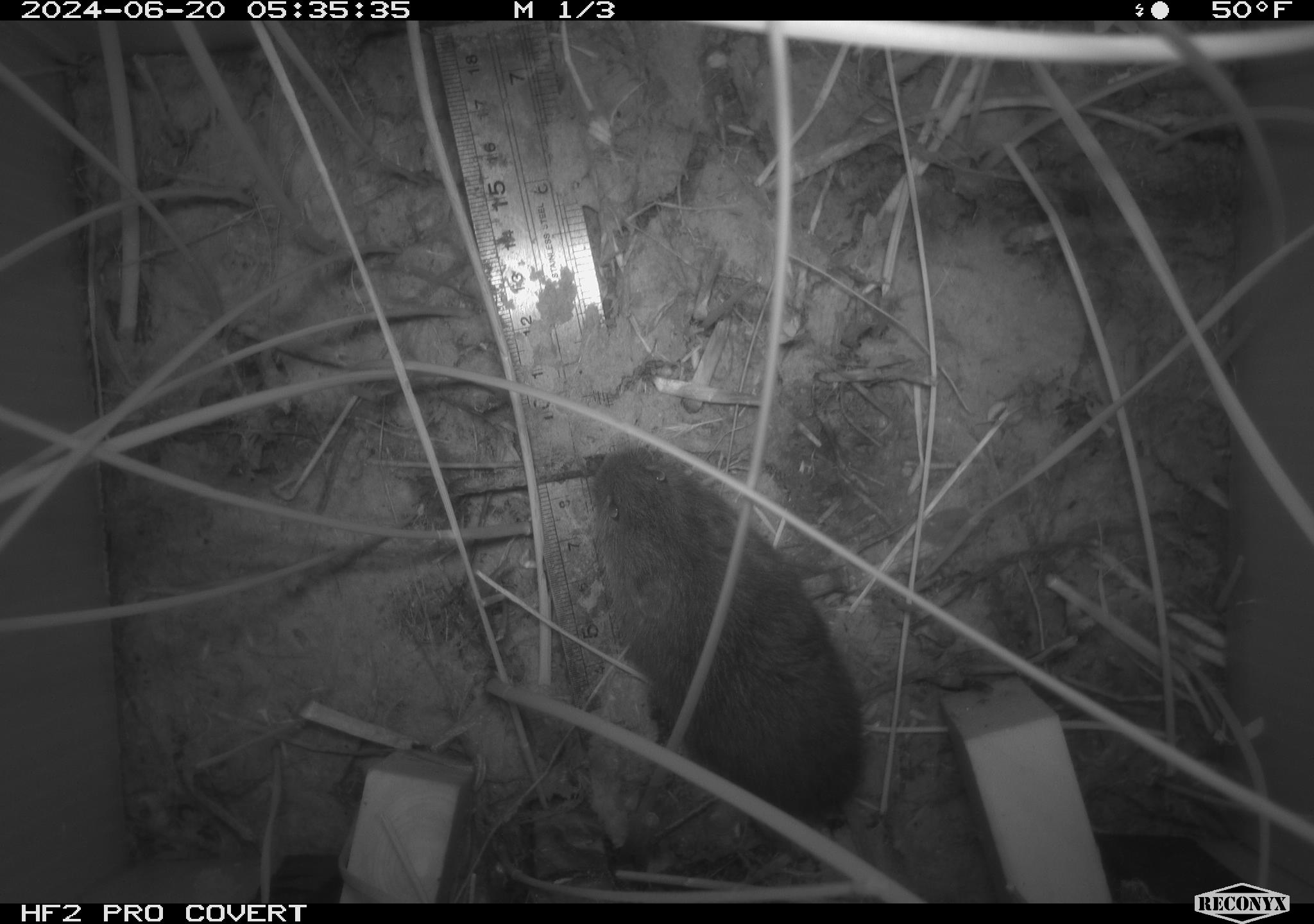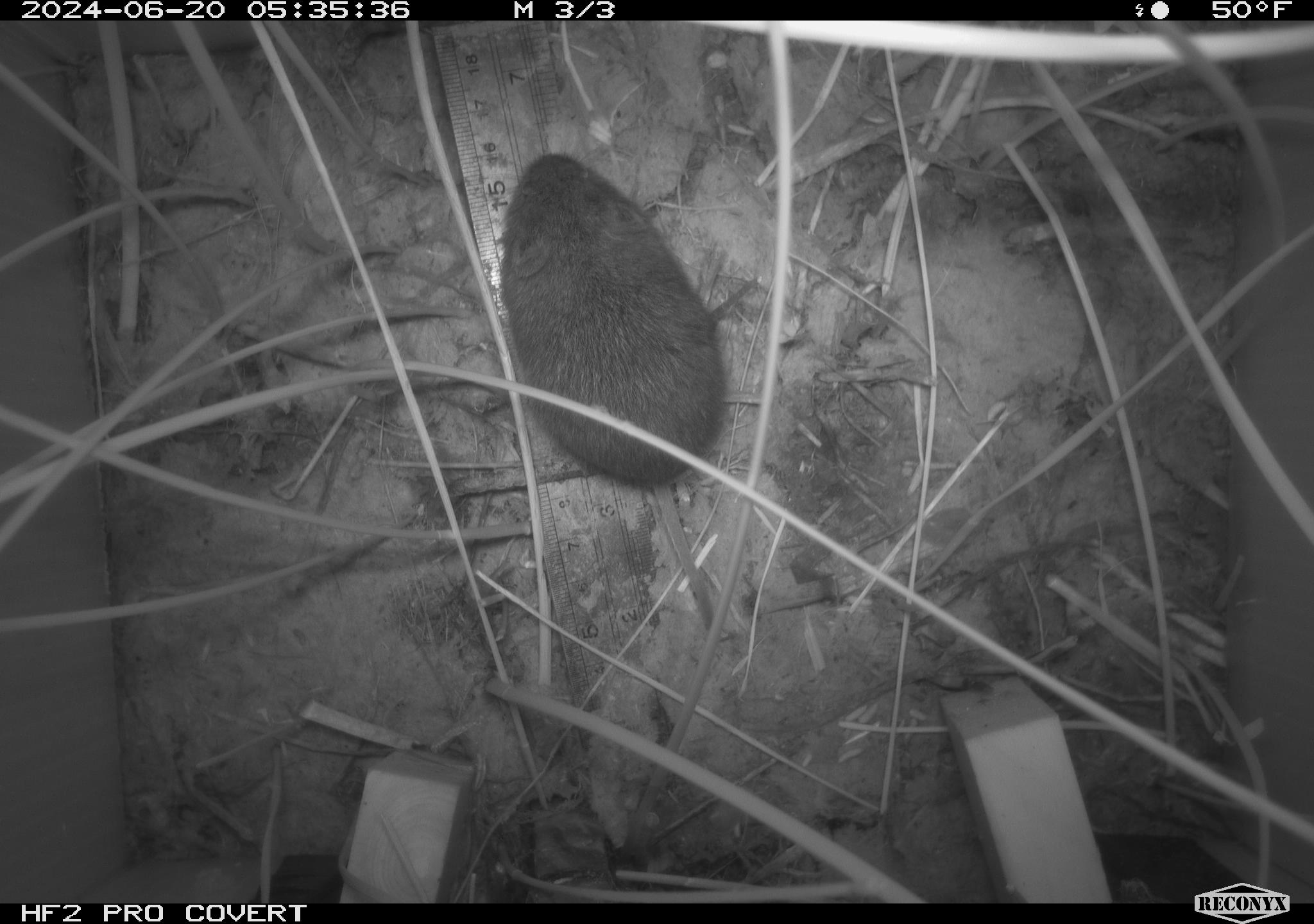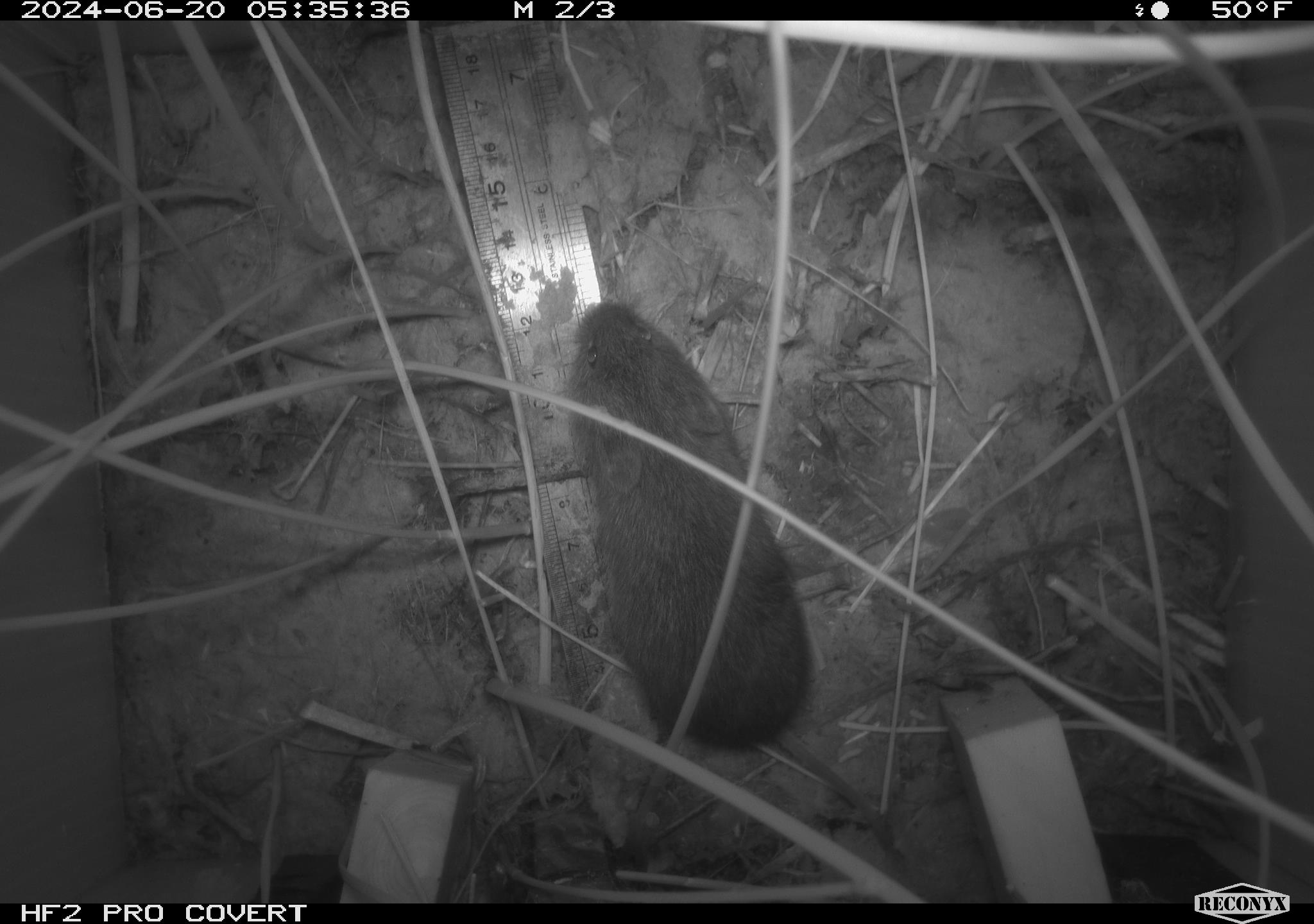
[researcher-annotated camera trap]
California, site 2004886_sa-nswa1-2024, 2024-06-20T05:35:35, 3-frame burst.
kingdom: Animalia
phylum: Chordata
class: Mammalia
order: Rodentia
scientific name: Rodentia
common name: rodent